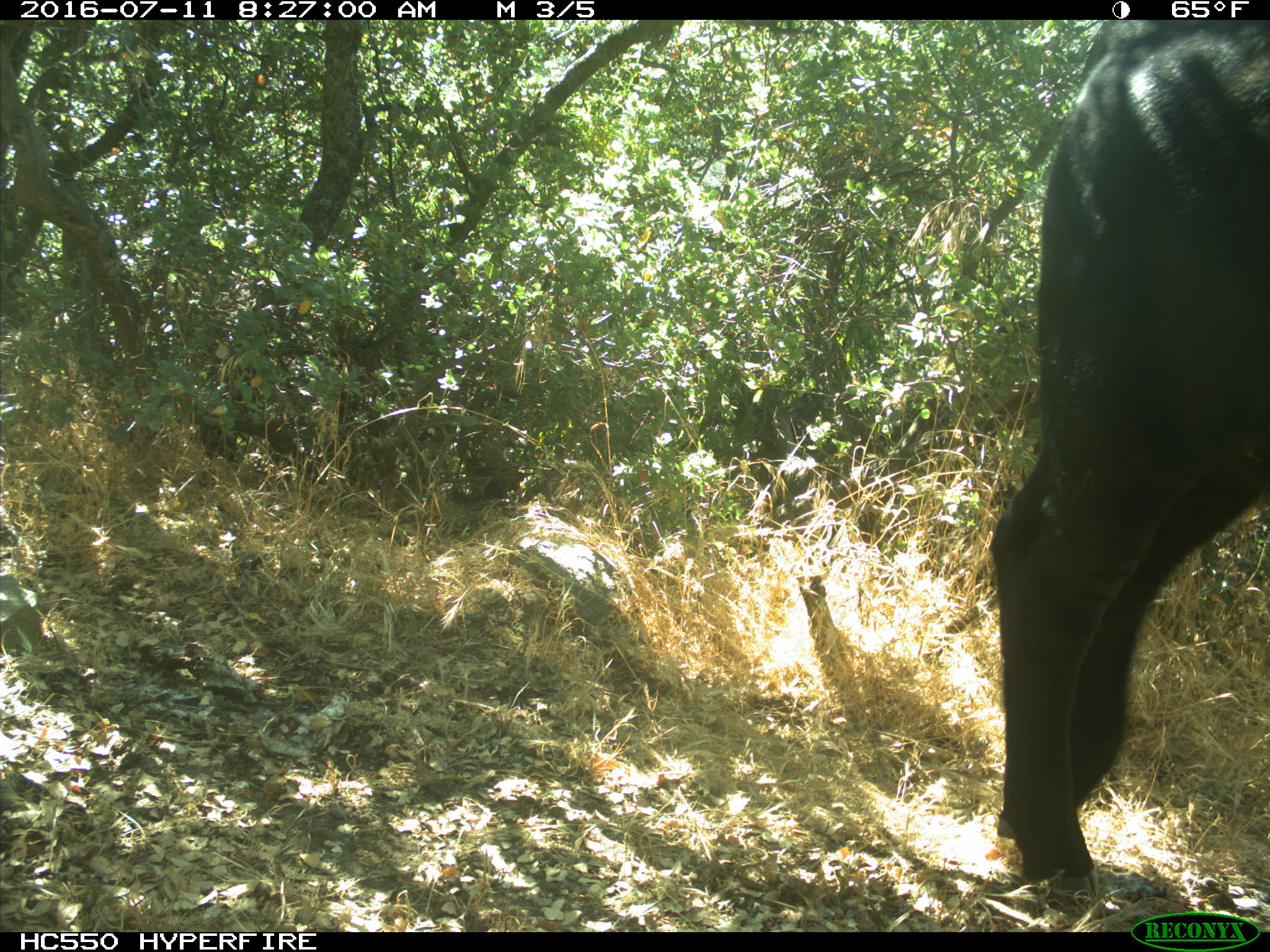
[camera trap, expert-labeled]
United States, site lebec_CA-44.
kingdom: Animalia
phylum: Chordata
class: Mammalia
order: Artiodactyla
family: Bovidae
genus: Bos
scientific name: Bos taurus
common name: domestic cow